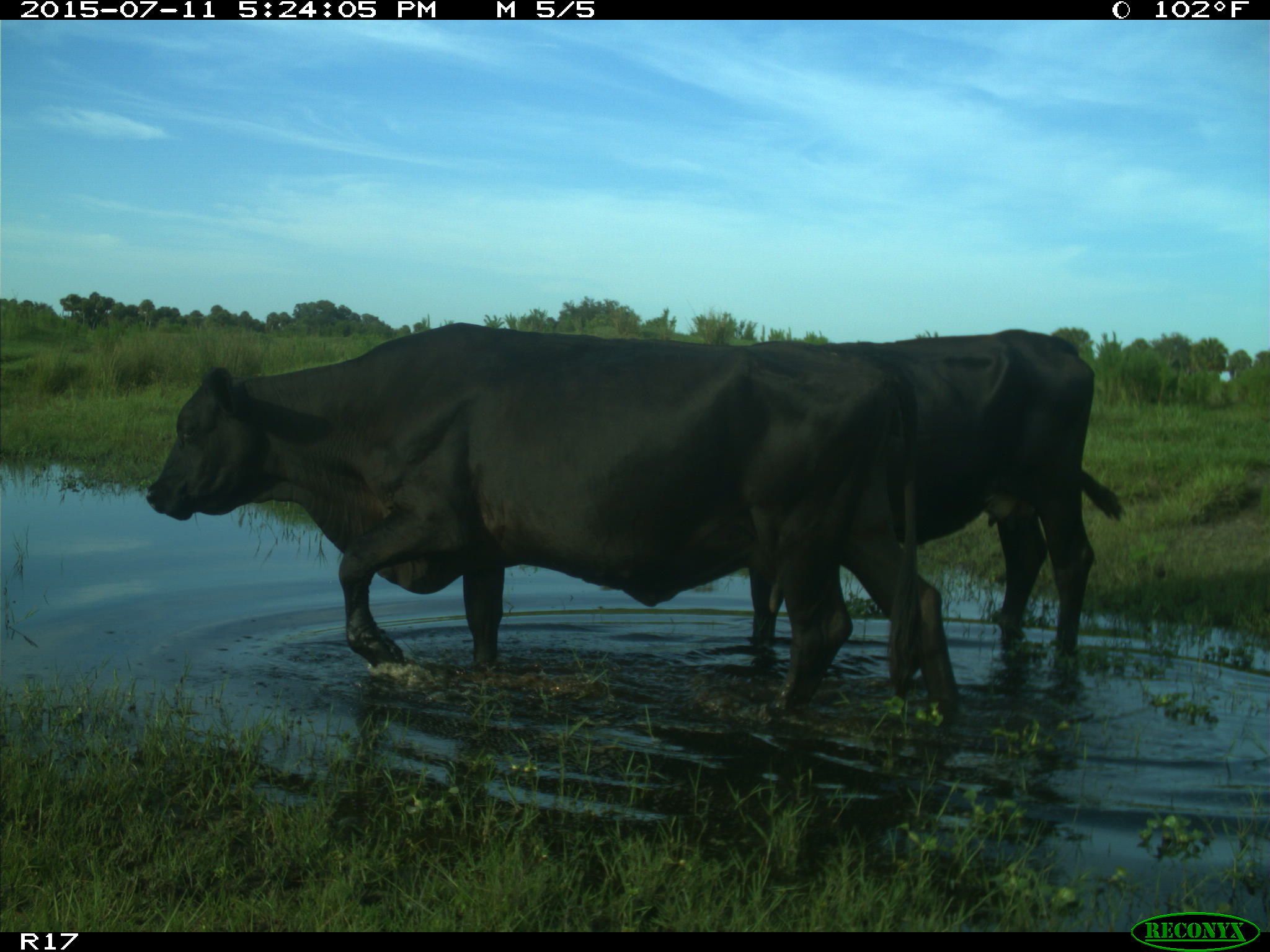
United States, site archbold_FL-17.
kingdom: Animalia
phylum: Chordata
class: Mammalia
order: Artiodactyla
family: Bovidae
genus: Bos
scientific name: Bos taurus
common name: domestic cow